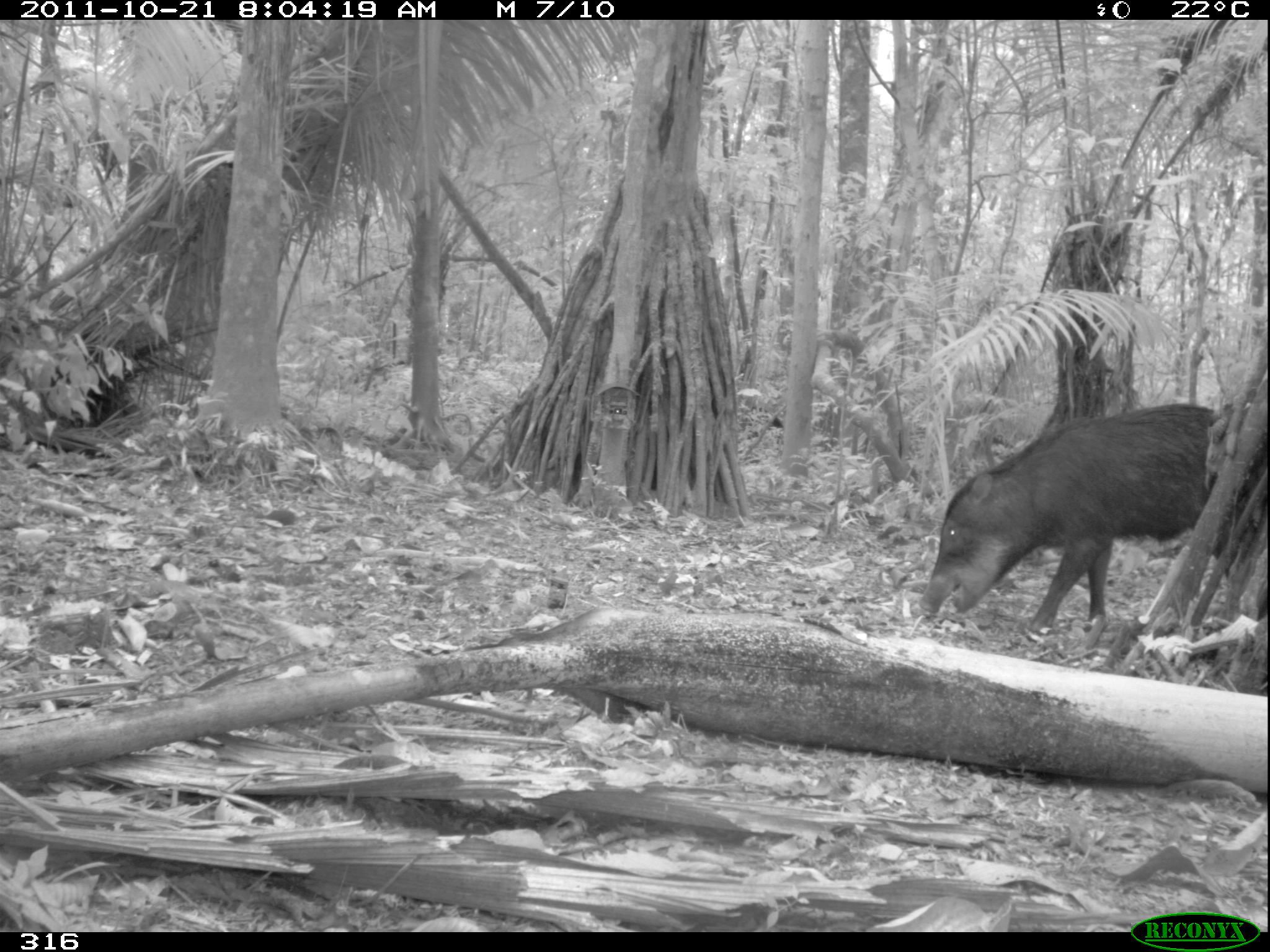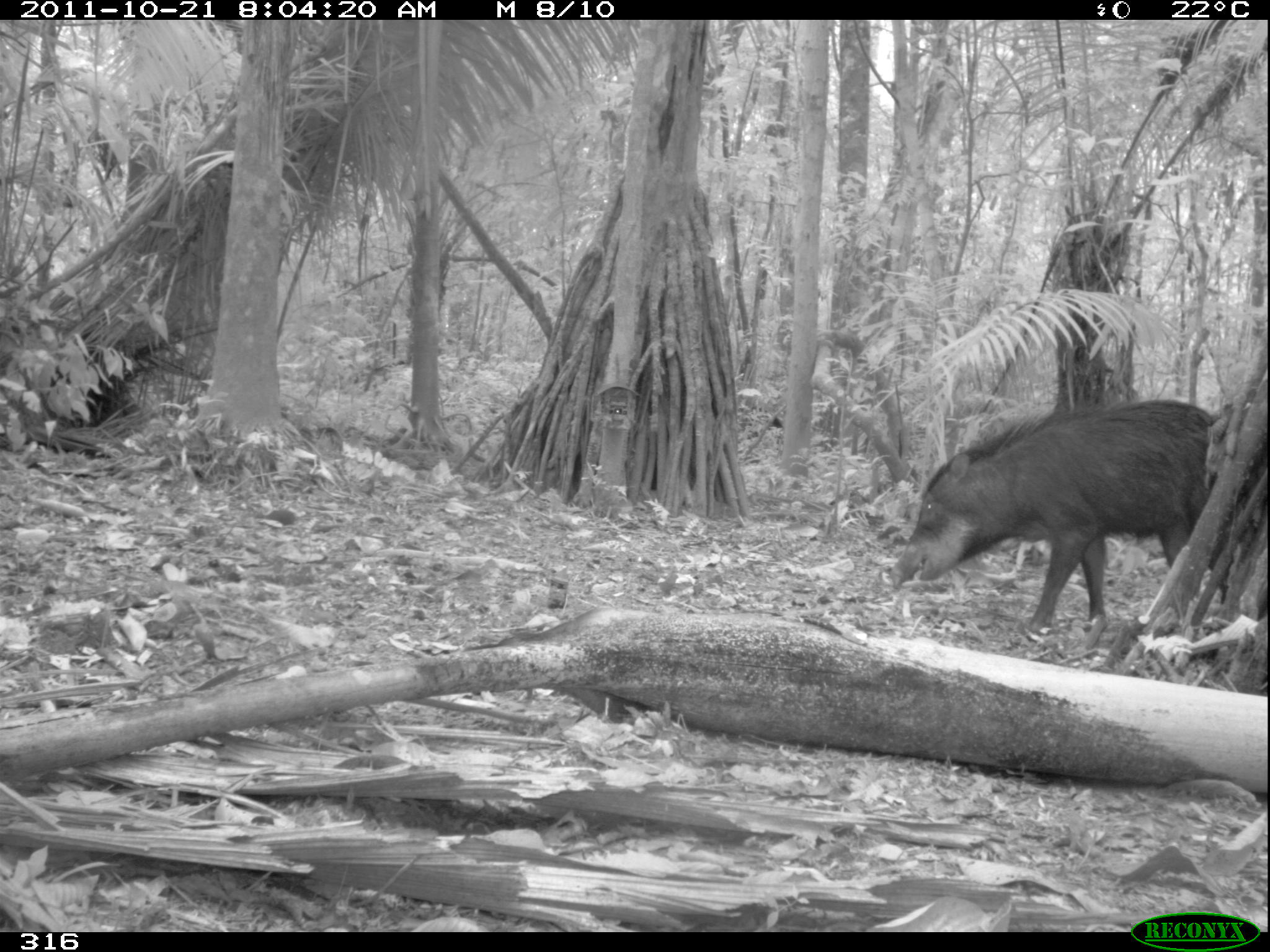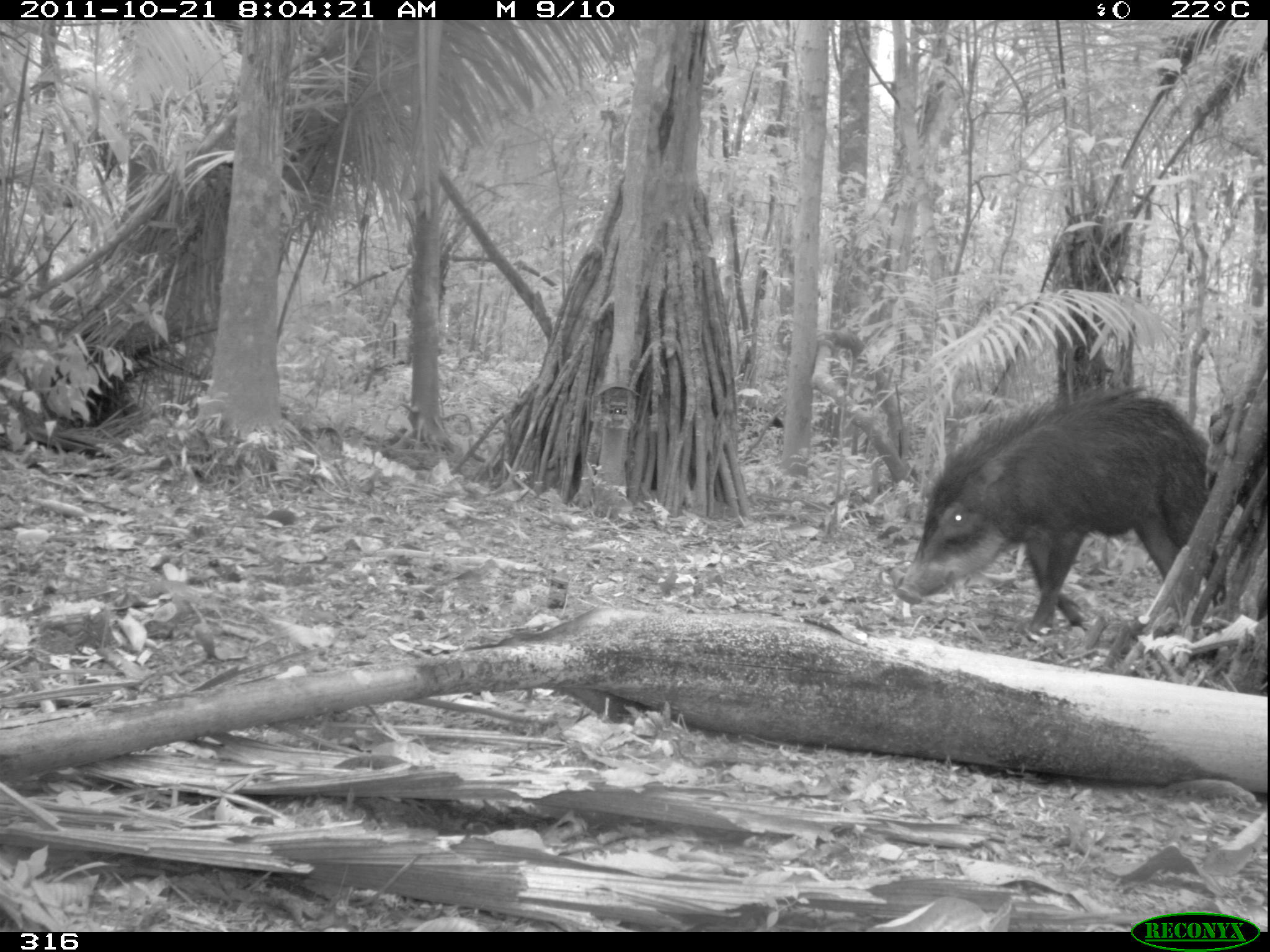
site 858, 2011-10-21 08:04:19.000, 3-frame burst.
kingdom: Animalia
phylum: Chordata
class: Mammalia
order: Artiodactyla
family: Tayassuidae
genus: Tayassu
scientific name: Tayassu pecari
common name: white-lipped peccary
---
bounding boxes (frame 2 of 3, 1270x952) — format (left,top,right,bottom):
tayassu pecari: (892,398,1228,632)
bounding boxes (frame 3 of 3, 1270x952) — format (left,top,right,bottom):
tayassu pecari: (890,380,1228,638)